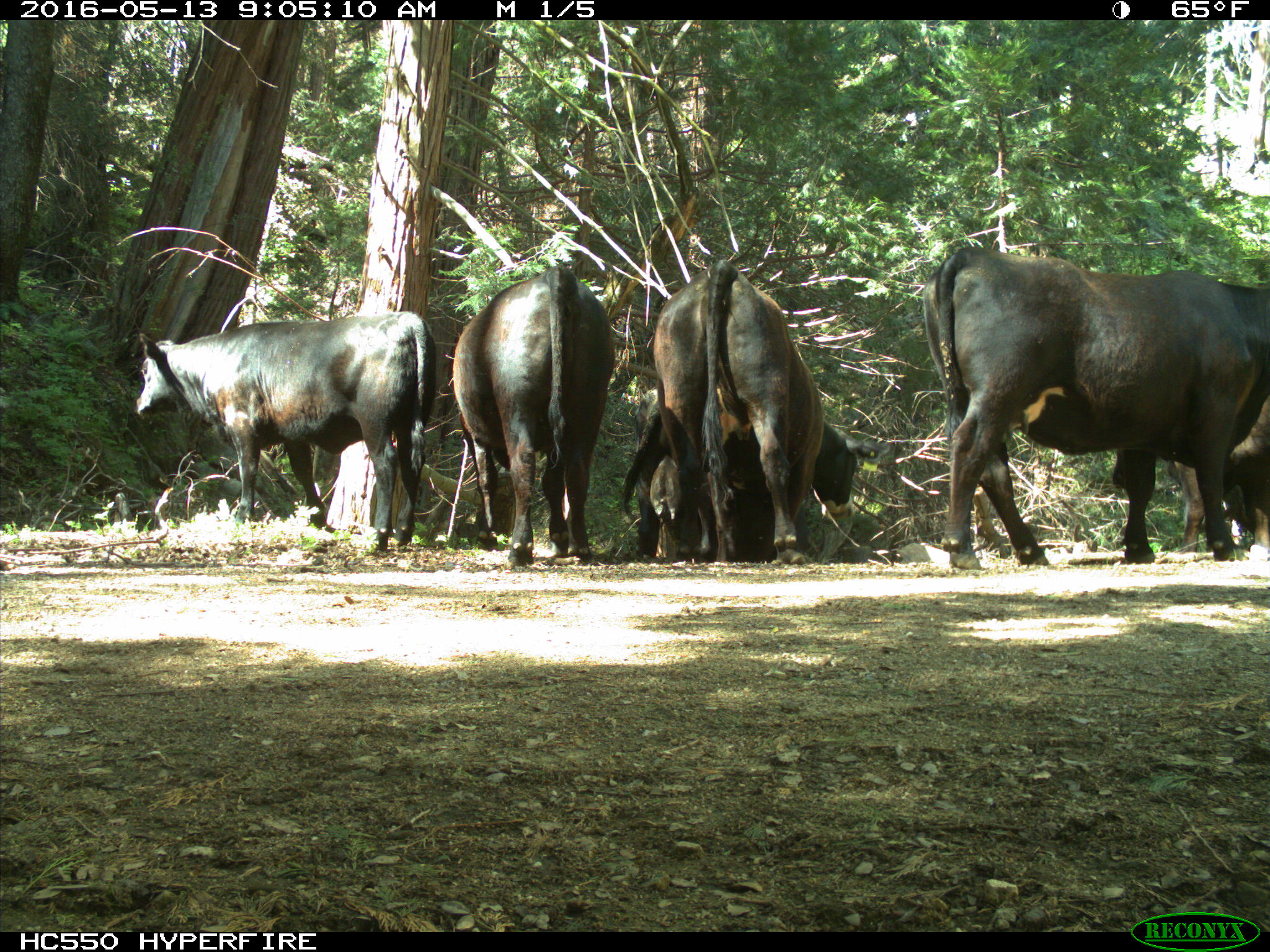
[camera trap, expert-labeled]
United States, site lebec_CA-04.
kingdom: Animalia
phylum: Chordata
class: Mammalia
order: Artiodactyla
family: Bovidae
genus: Bos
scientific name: Bos taurus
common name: domestic cow